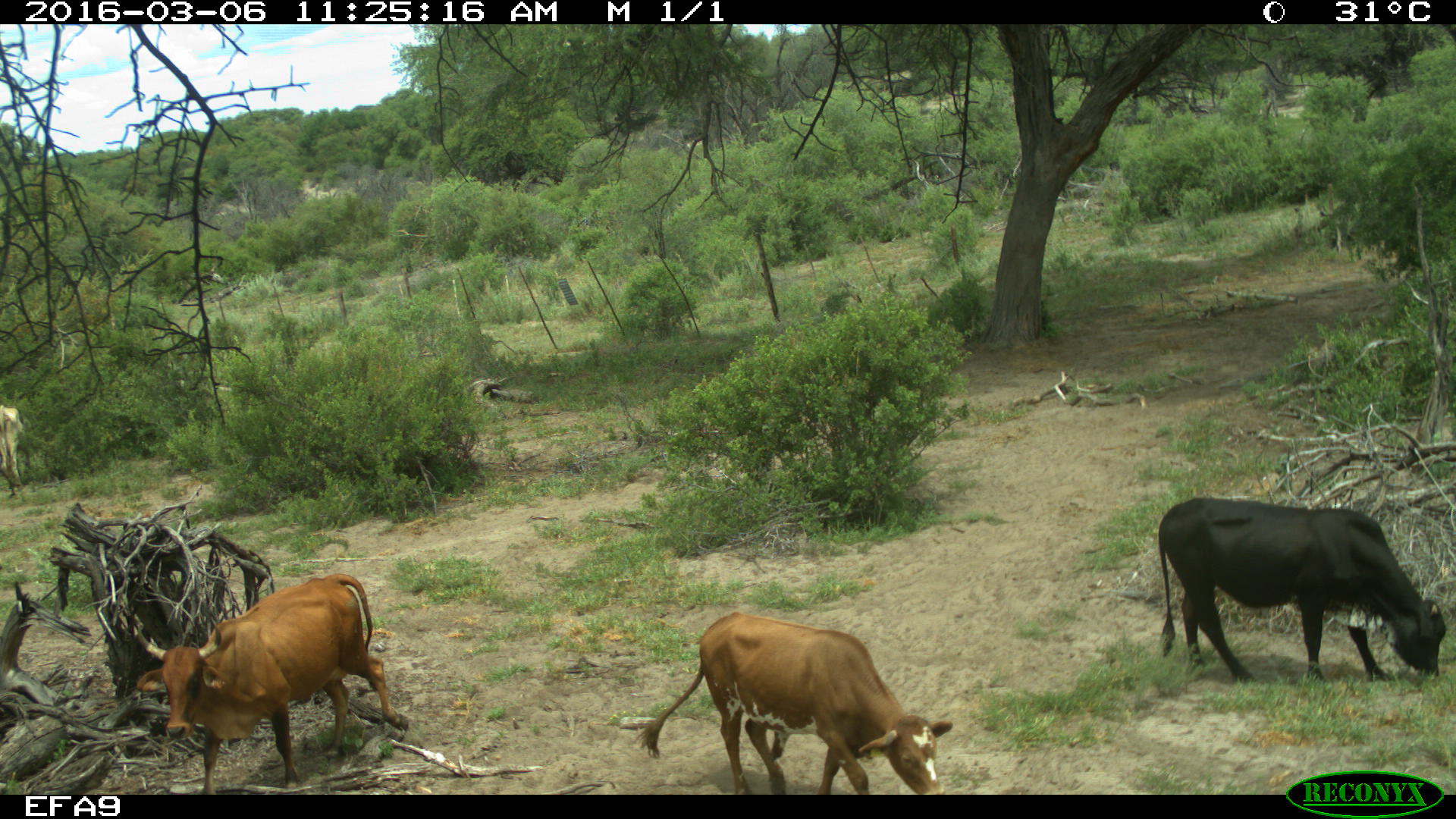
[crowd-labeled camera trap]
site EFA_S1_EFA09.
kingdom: Animalia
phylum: Chordata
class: Mammalia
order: Artiodactyla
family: Bovidae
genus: Bos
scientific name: Bos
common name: cattle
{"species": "cattle (Bos)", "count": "3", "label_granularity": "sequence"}